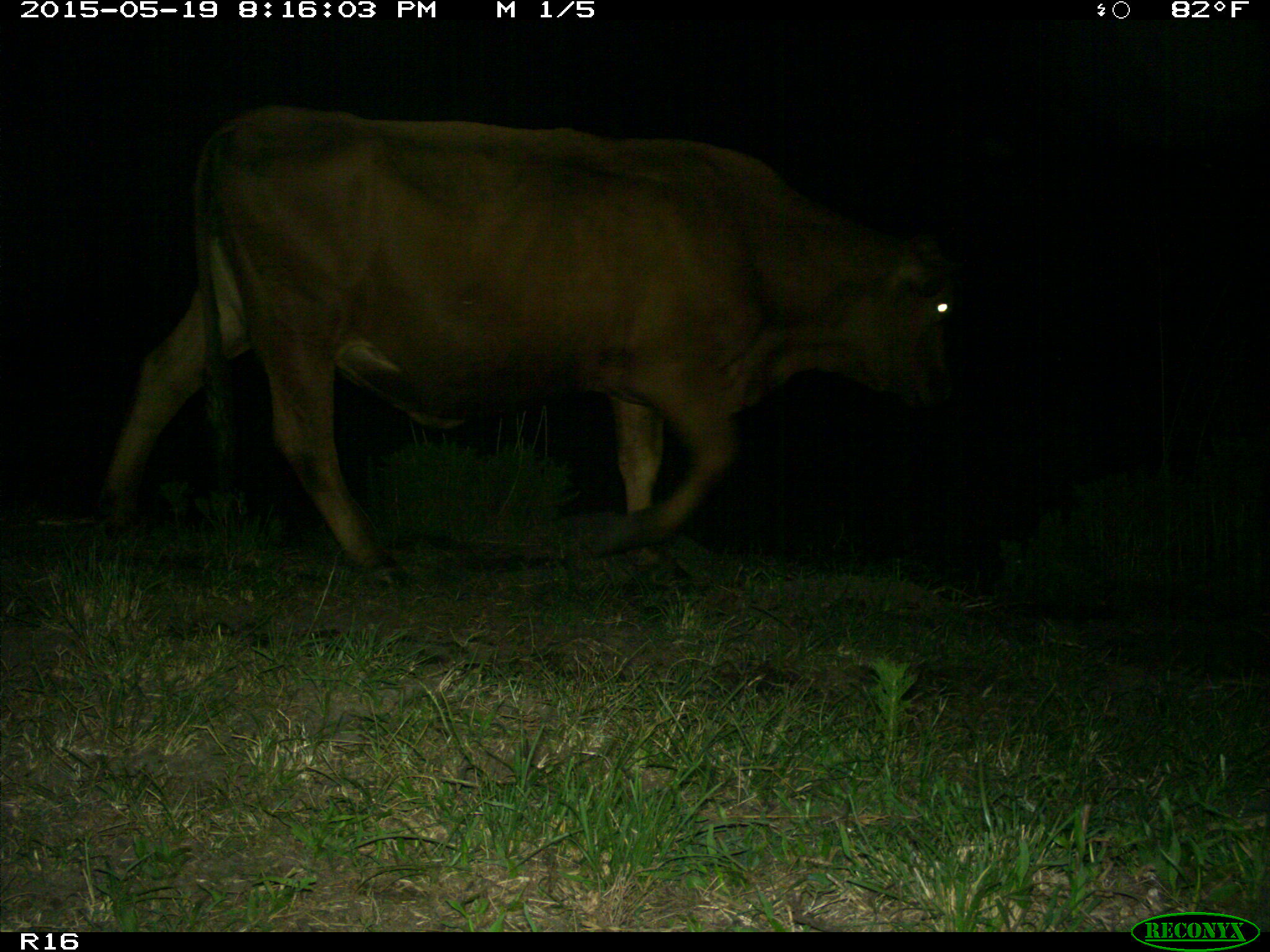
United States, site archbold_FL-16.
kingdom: Animalia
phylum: Chordata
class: Mammalia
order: Artiodactyla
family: Bovidae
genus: Bos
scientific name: Bos taurus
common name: domestic cow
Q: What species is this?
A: Bos taurus (domestic cow).